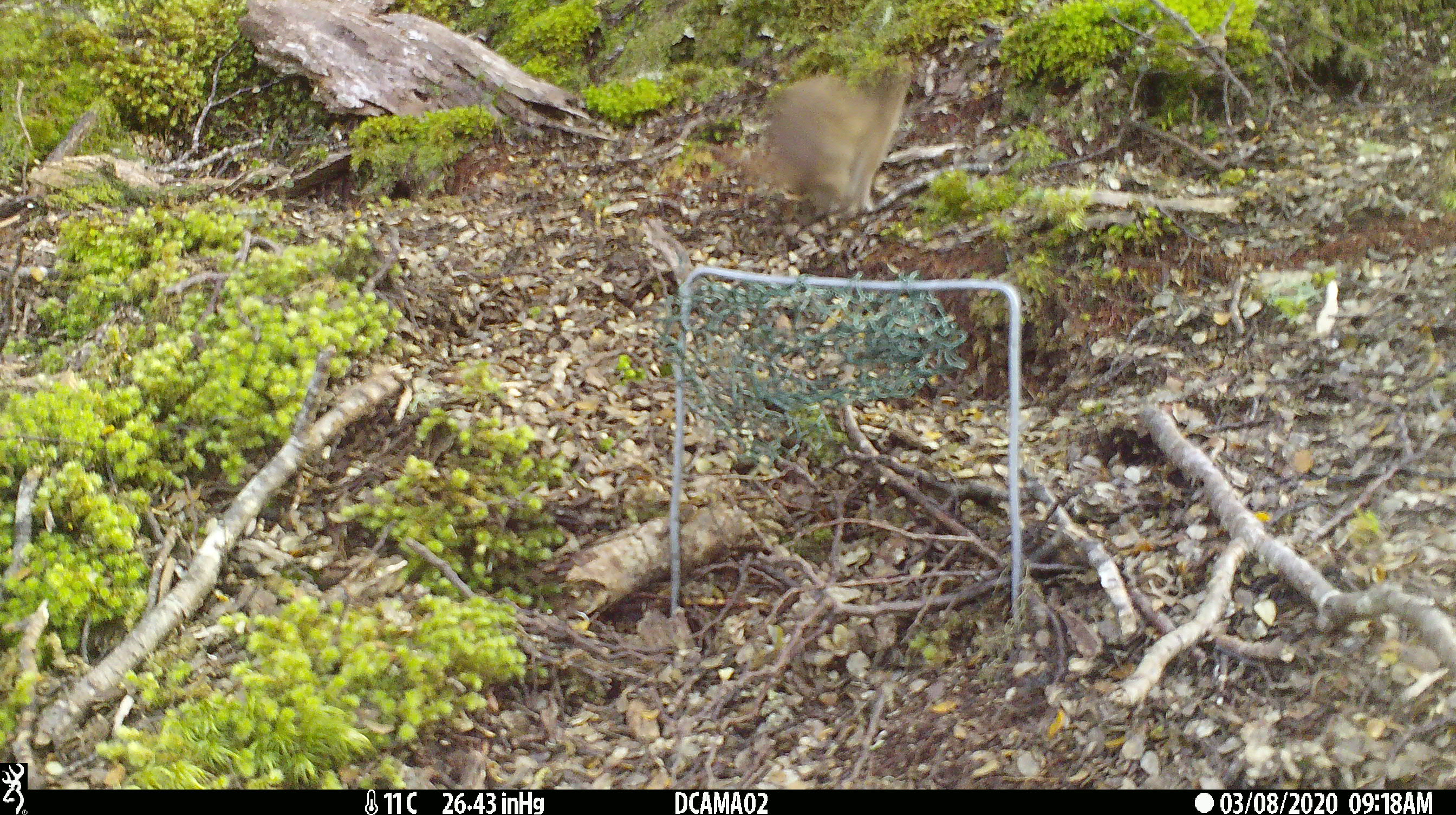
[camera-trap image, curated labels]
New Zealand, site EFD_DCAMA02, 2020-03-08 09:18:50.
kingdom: Animalia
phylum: Chordata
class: Mammalia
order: Carnivora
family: Mustelidae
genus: Mustela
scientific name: Mustela erminea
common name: stoat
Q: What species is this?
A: Stoat (Mustela erminea).